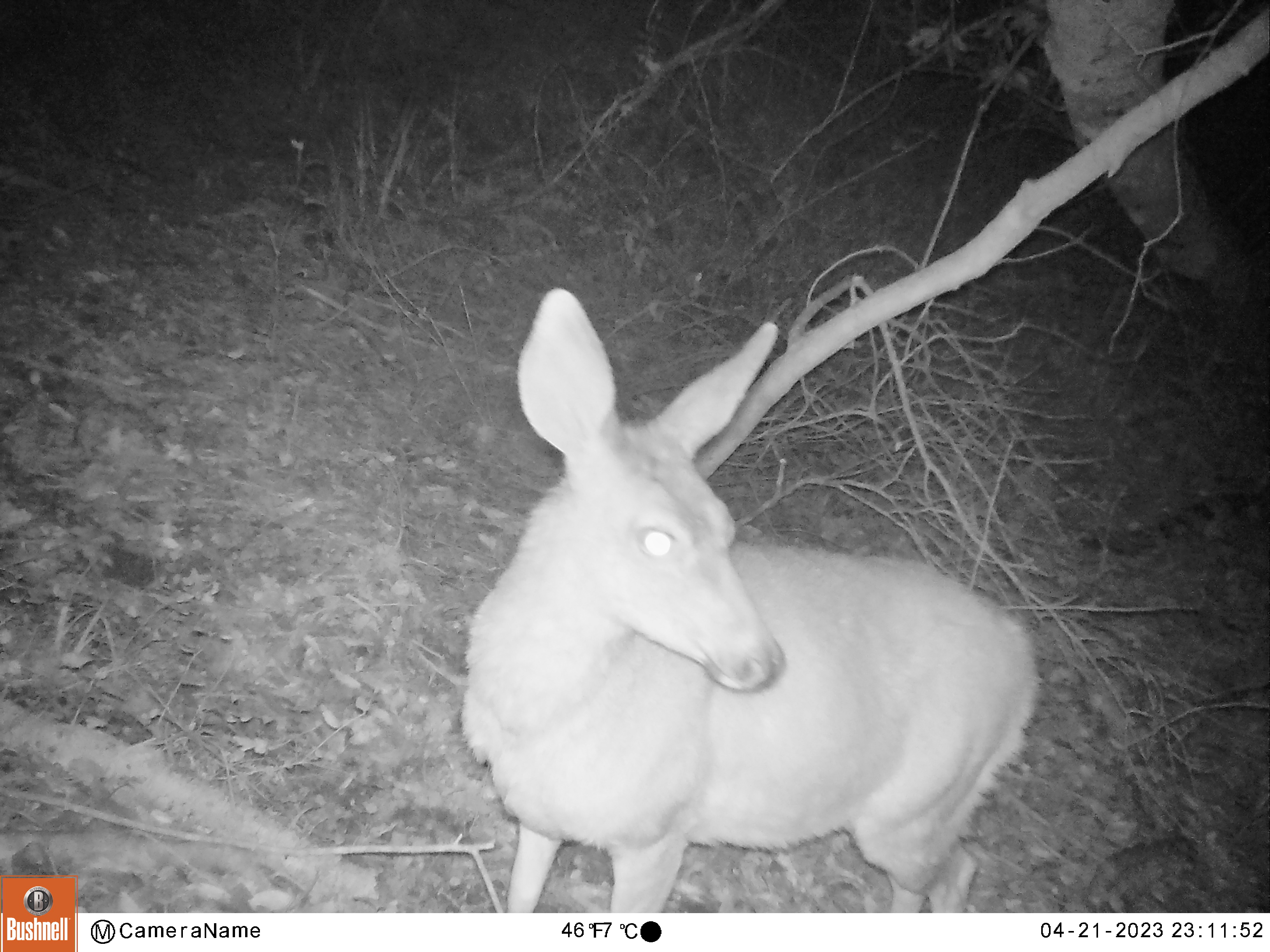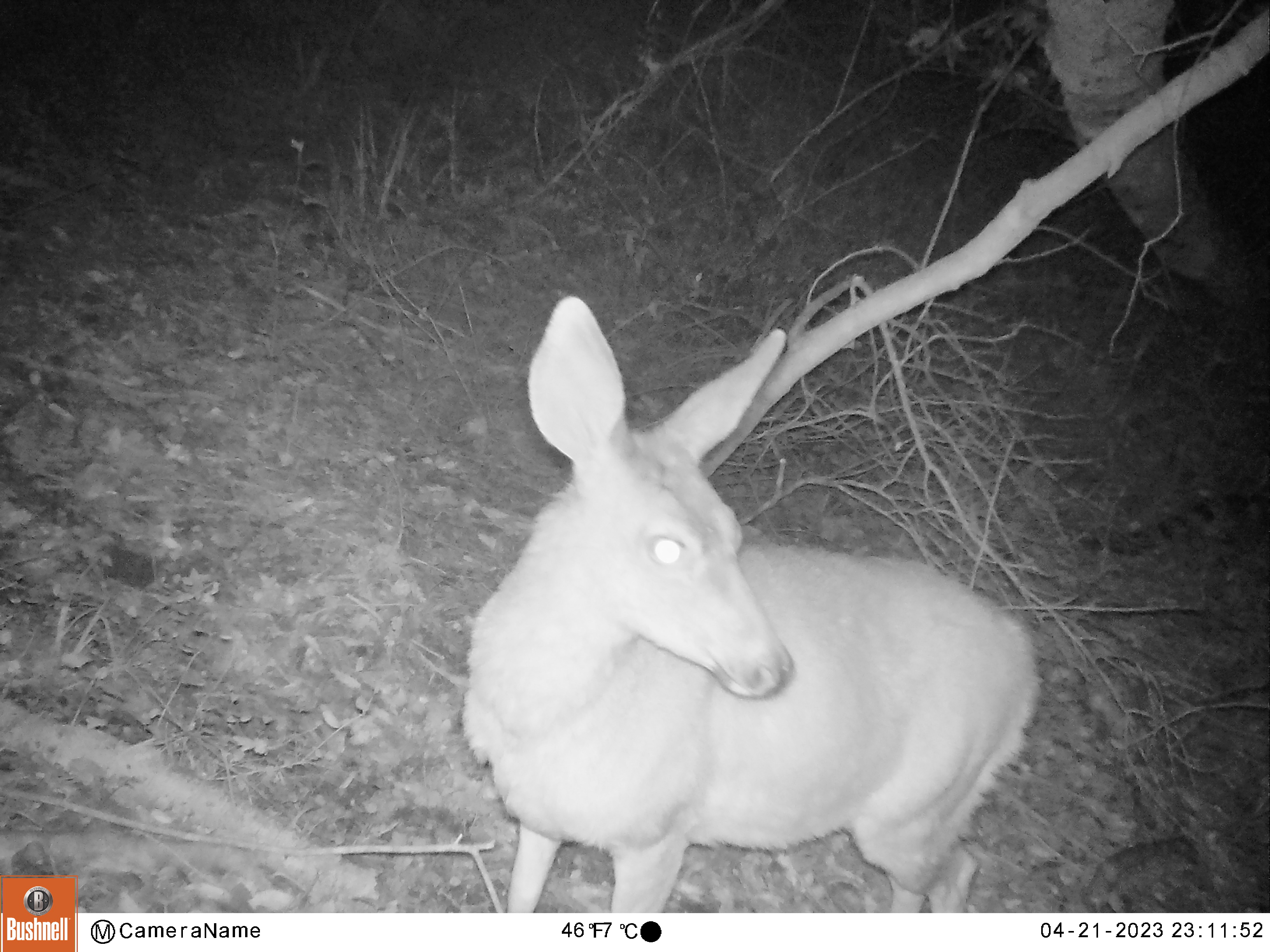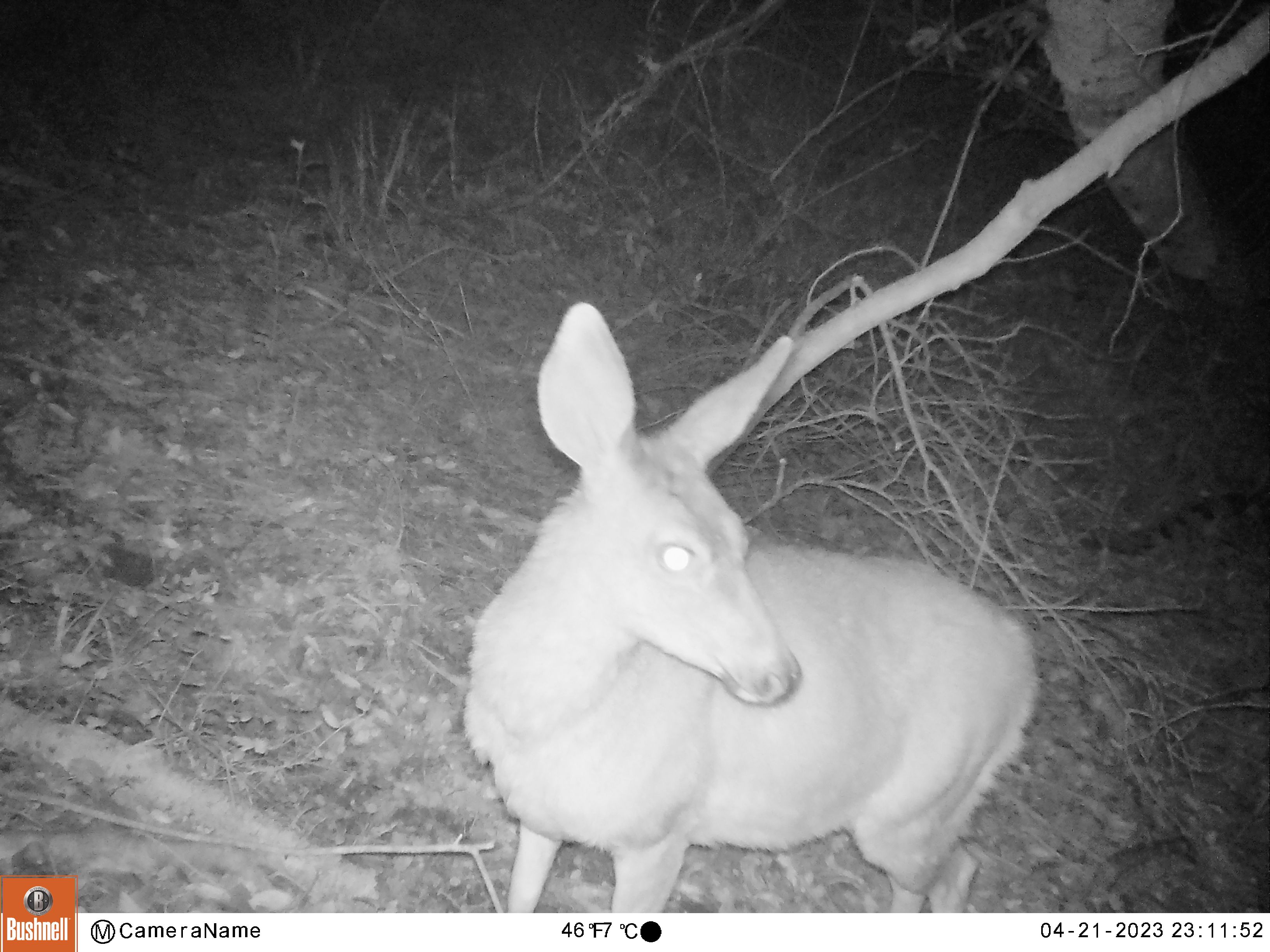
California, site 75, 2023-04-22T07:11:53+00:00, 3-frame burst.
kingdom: Animalia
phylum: Chordata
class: Mammalia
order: Artiodactyla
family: Cervidae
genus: Odocoileus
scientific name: Odocoileus hemionus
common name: mule deer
Mule deer (Odocoileus hemionus).